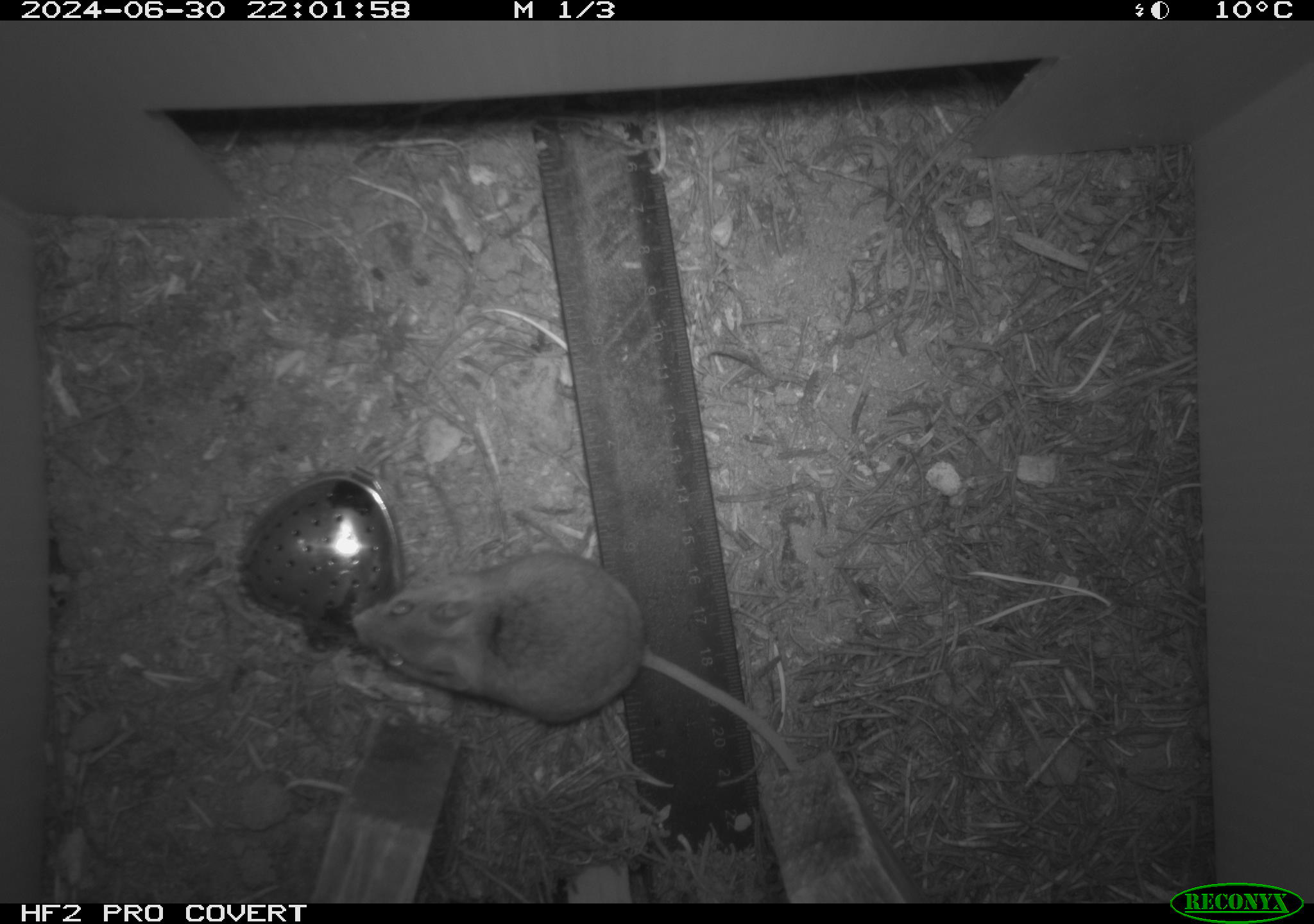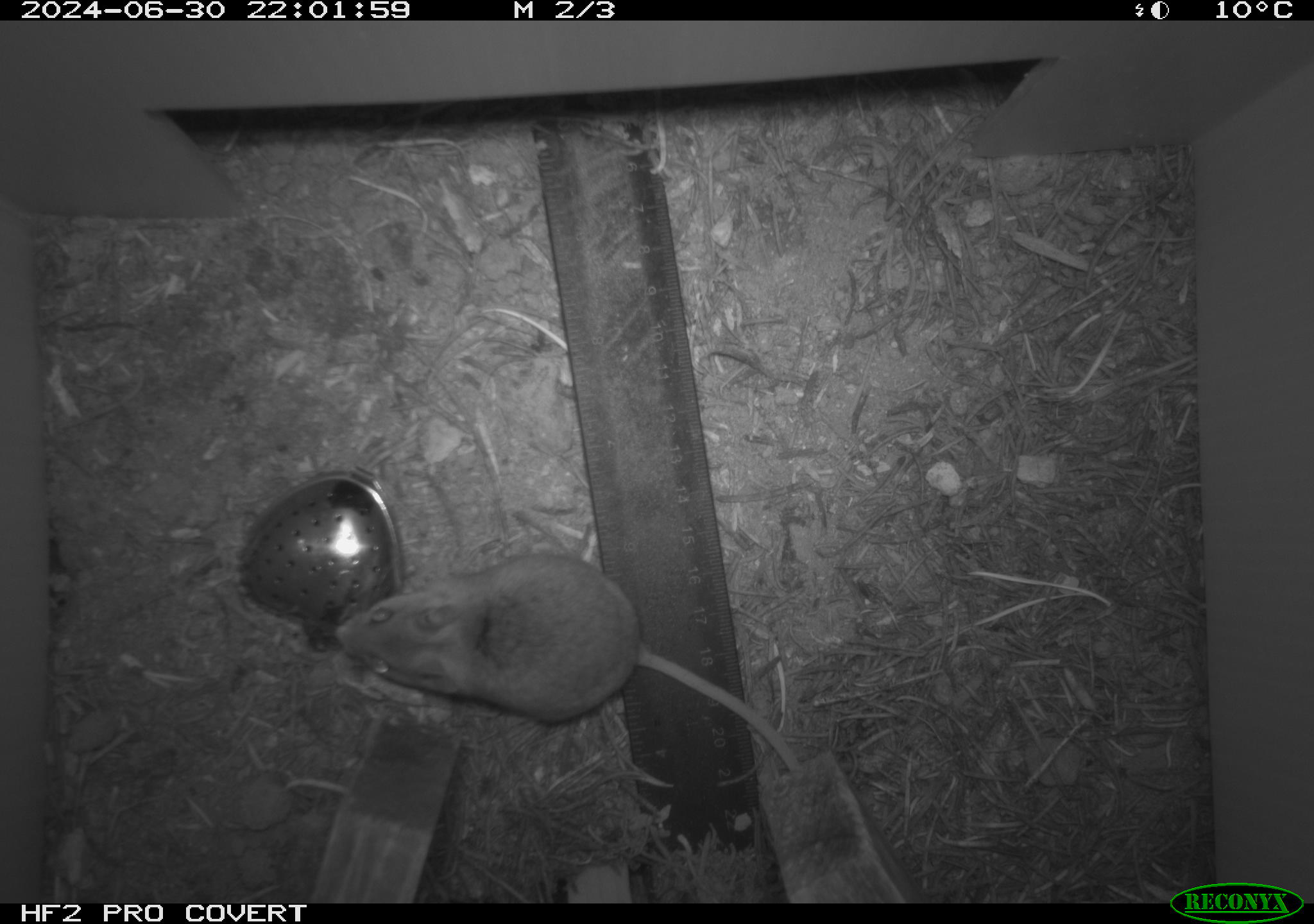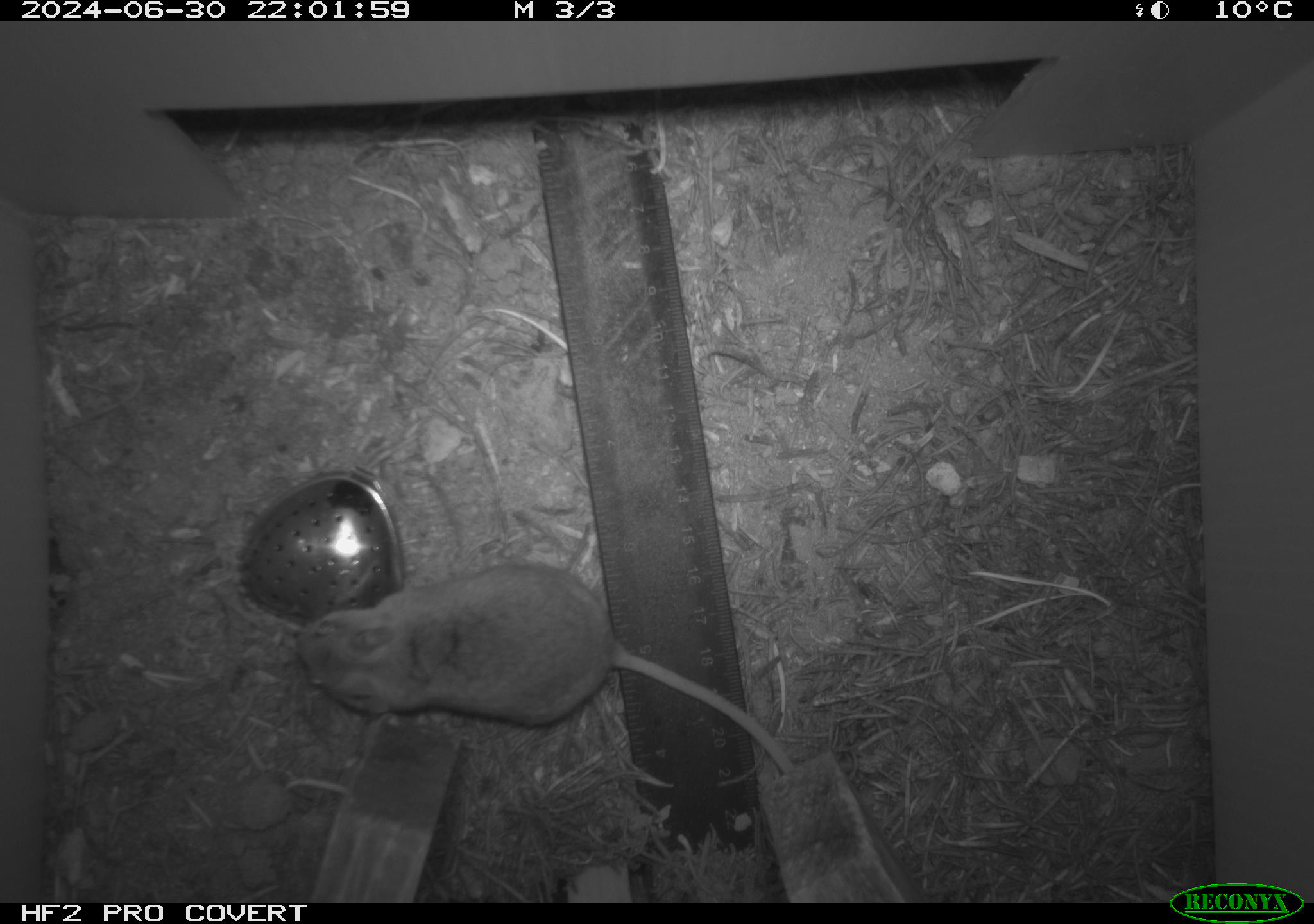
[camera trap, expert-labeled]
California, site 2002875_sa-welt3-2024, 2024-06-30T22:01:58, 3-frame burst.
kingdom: Animalia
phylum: Chordata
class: Mammalia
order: Rodentia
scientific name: Rodentia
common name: mouse species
Mouse species (Rodentia).